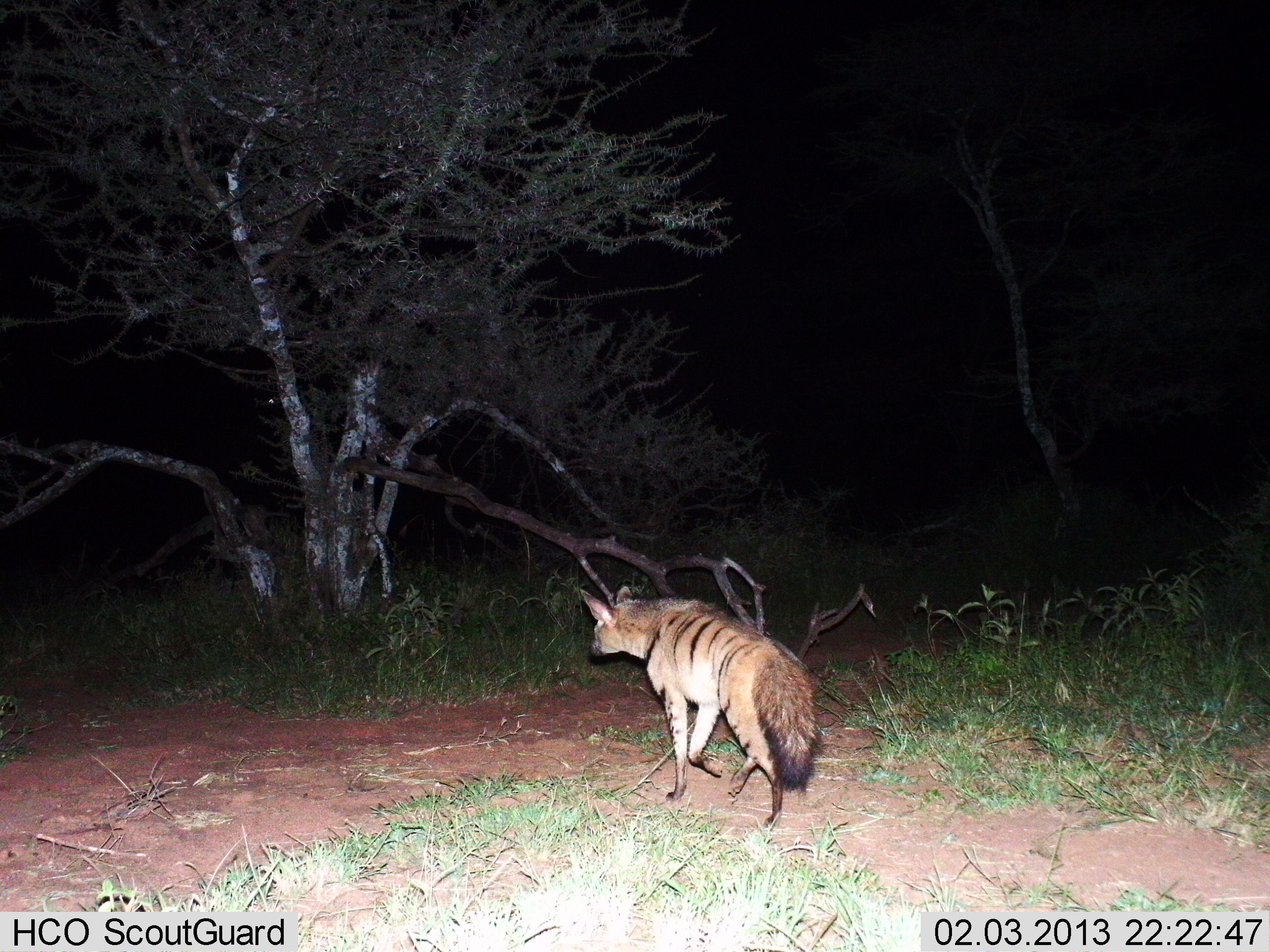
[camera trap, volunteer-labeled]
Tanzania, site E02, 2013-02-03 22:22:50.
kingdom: Animalia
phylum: Chordata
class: Mammalia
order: Carnivora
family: Hyaenidae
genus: Proteles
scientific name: Proteles cristatus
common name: aardwolf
Aardwolf (Proteles cristatus), count 1. Behavior (volunteer vote fractions): standing 0%, resting 0%, moving 100%, interacting 0%. Young present (vote fraction): 0%. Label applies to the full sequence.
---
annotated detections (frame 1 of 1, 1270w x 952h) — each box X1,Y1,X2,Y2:
animal: 578,585,819,833